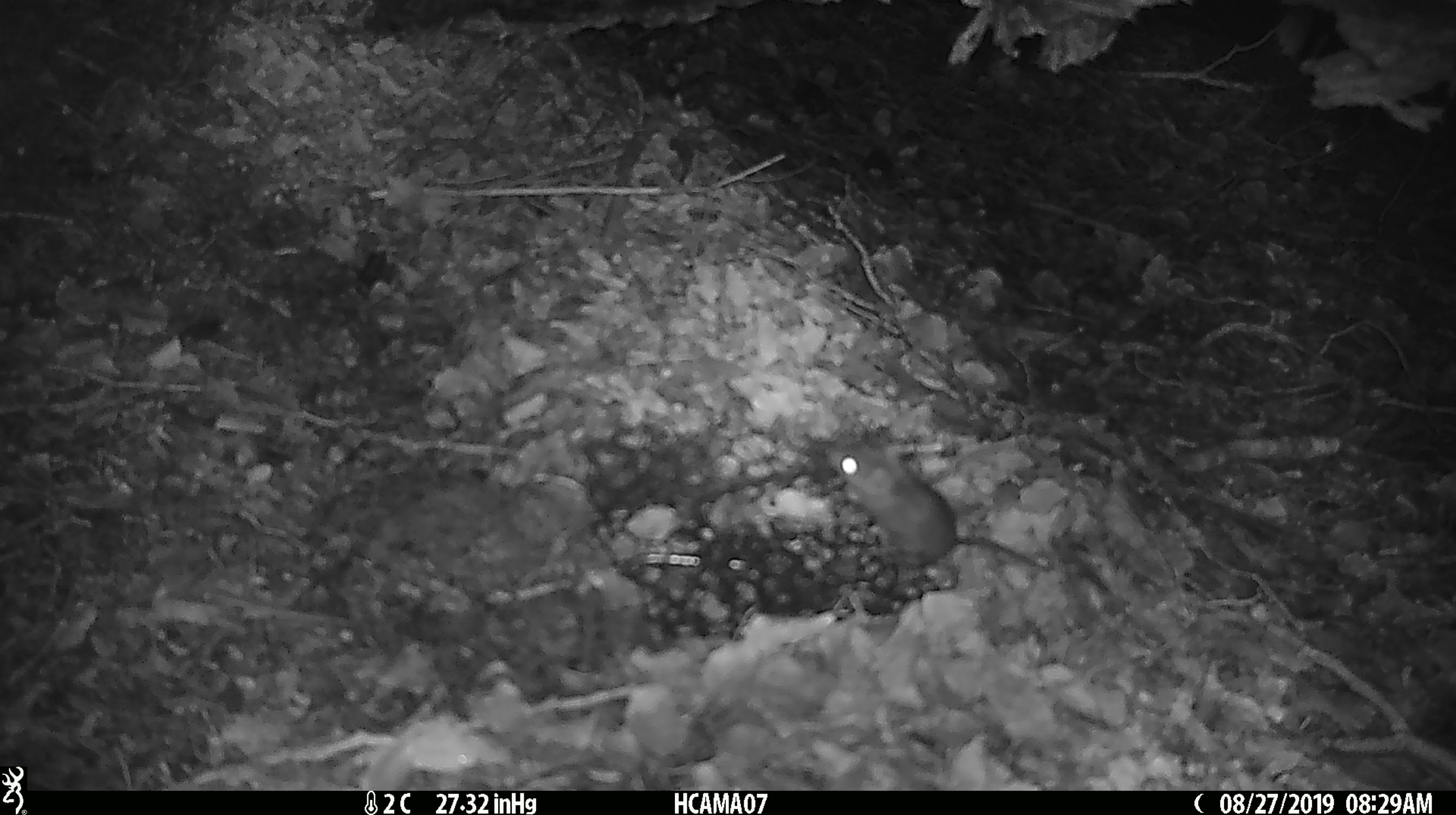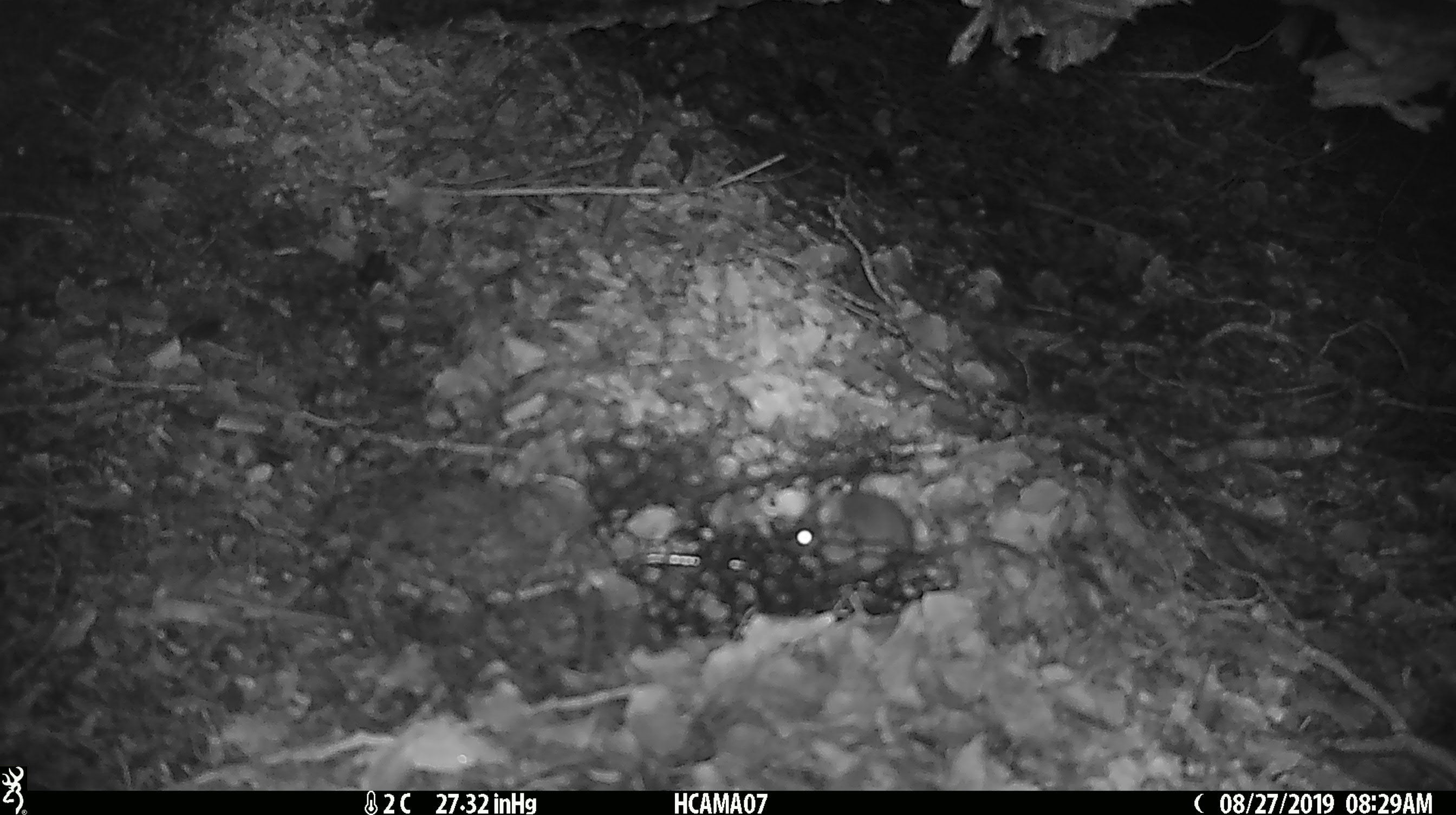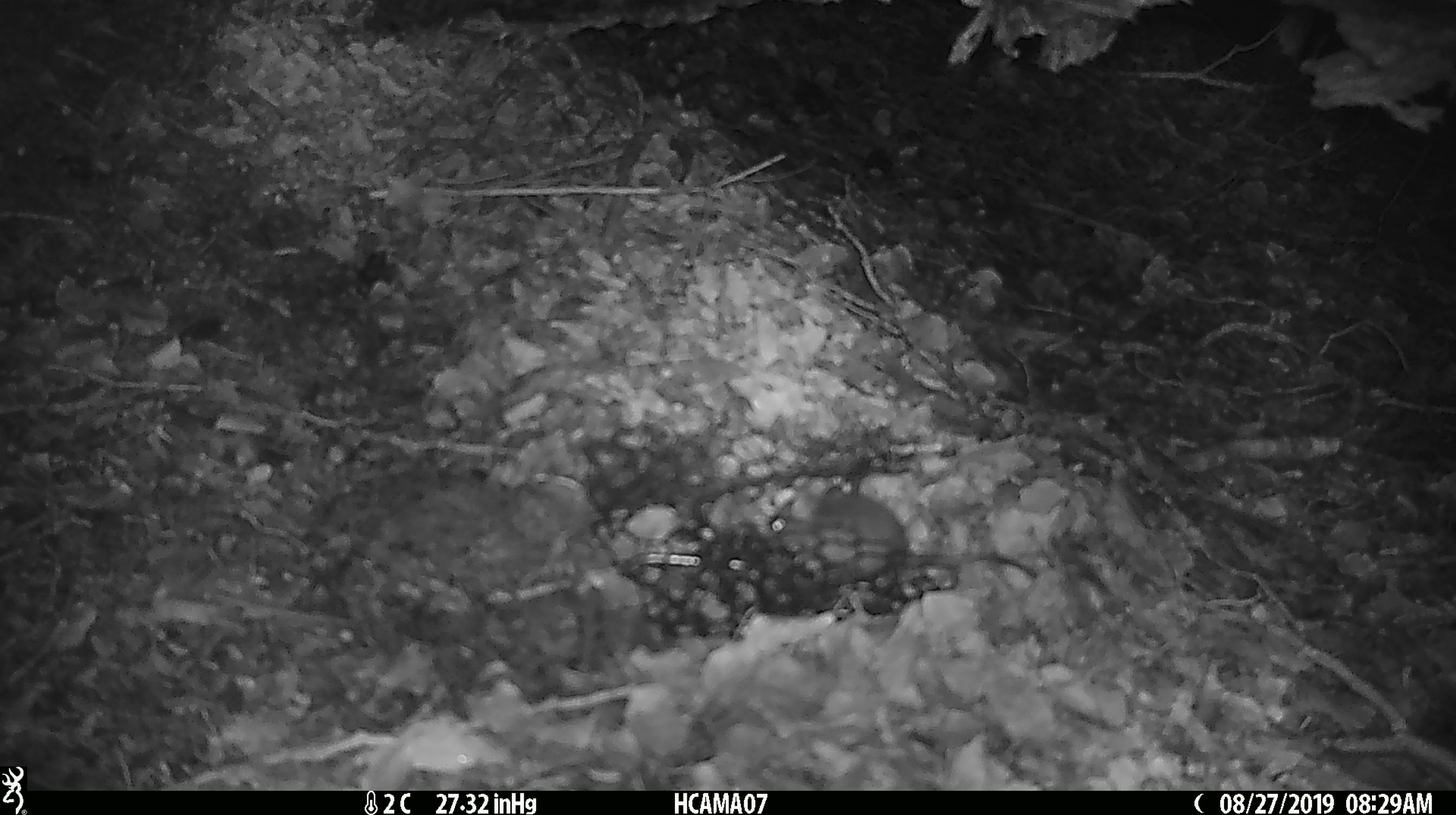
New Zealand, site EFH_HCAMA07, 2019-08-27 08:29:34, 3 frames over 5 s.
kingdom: Animalia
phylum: Chordata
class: Mammalia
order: Rodentia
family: Muridae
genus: Mus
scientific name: Mus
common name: mouse